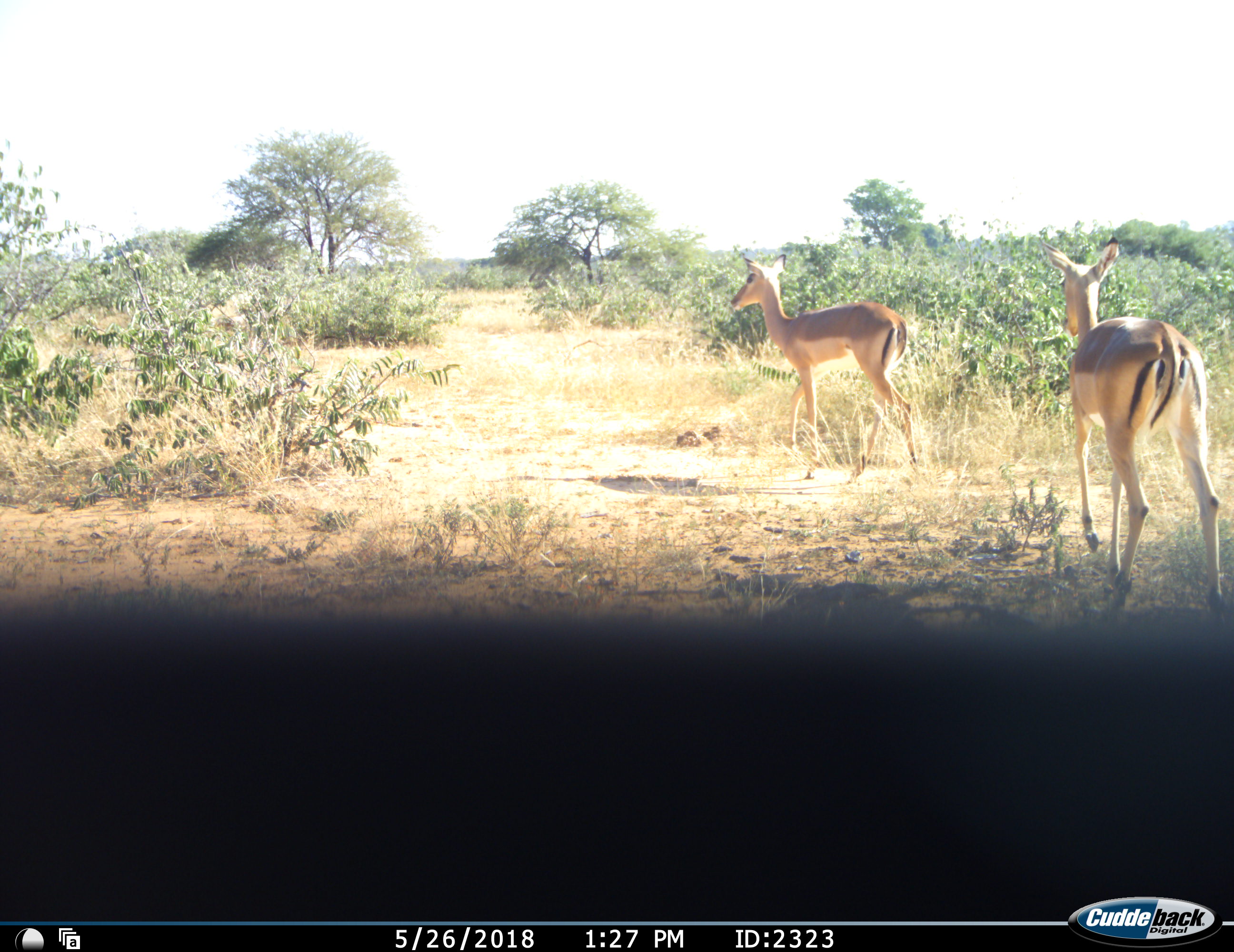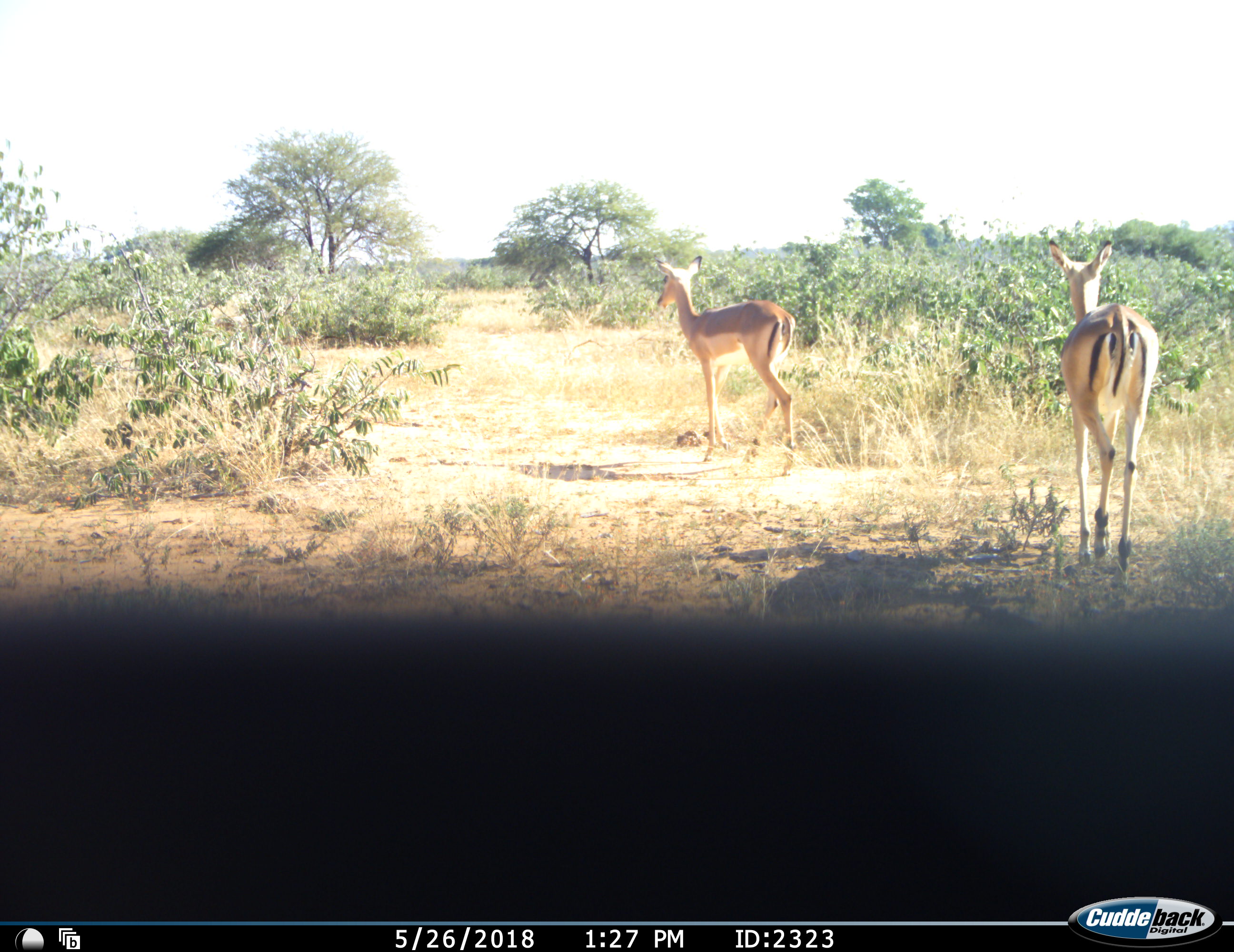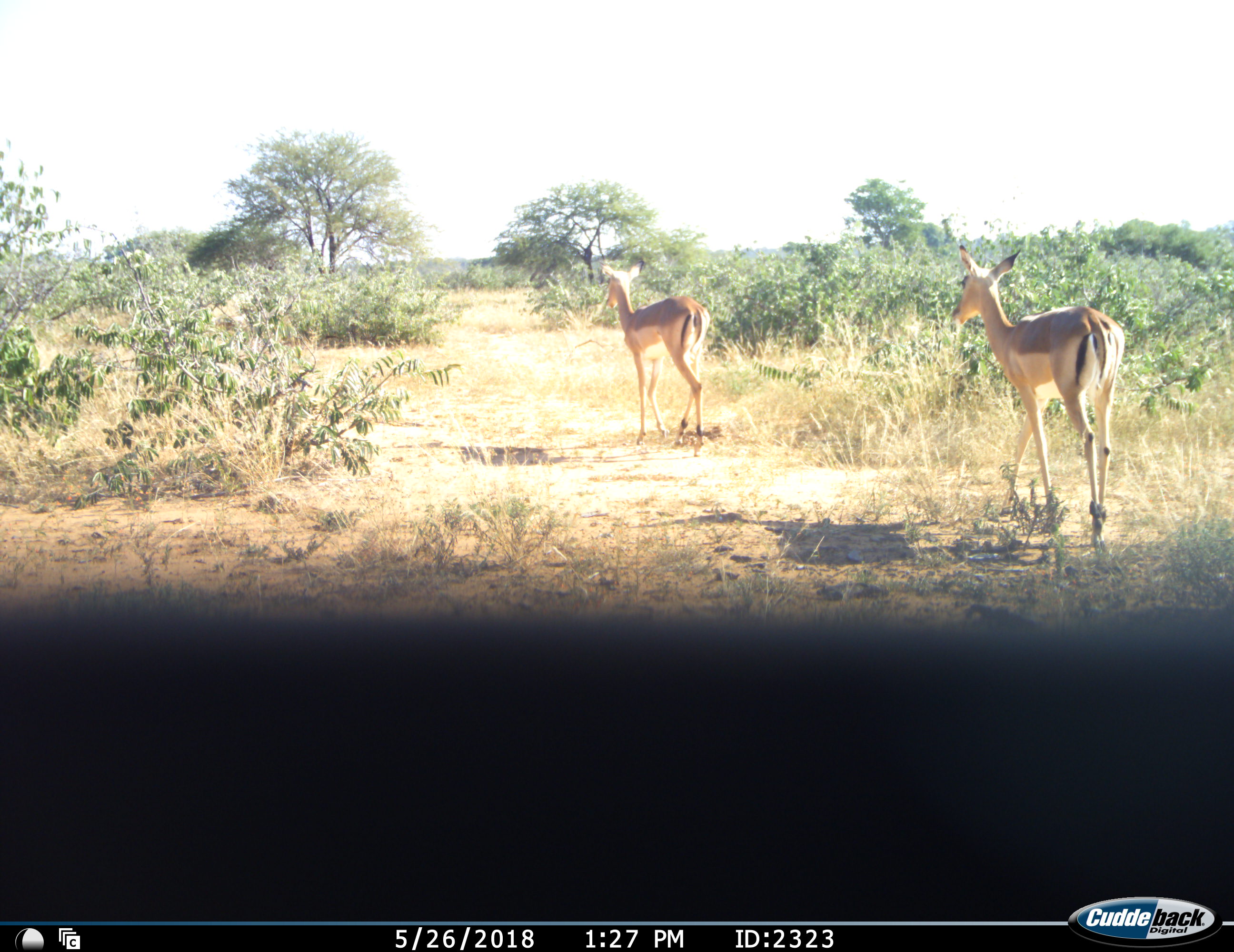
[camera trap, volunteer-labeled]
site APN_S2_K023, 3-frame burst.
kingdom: Animalia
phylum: Chordata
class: Mammalia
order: Artiodactyla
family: Bovidae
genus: Aepyceros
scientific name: Aepyceros melampus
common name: impala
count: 2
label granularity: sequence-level